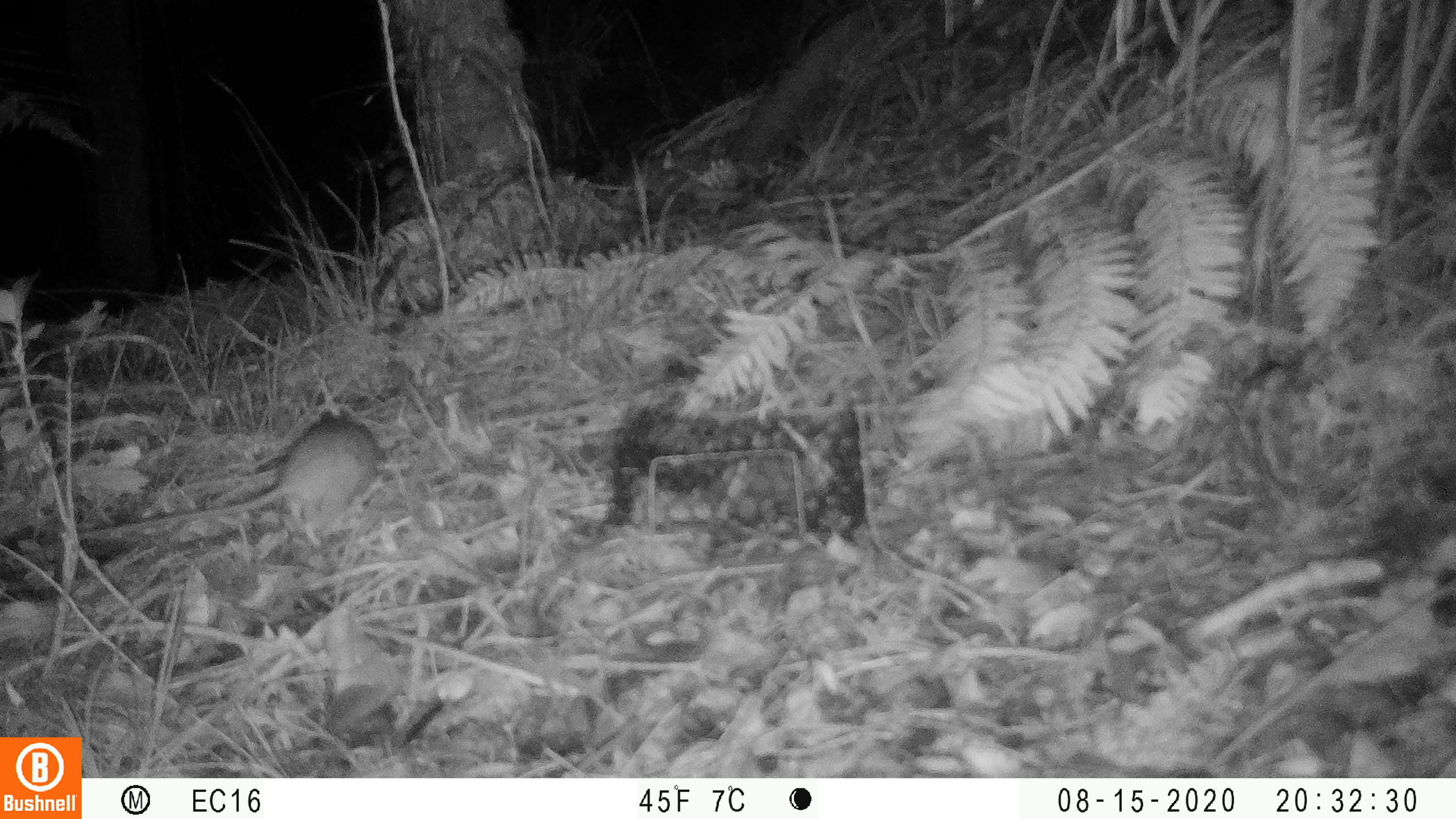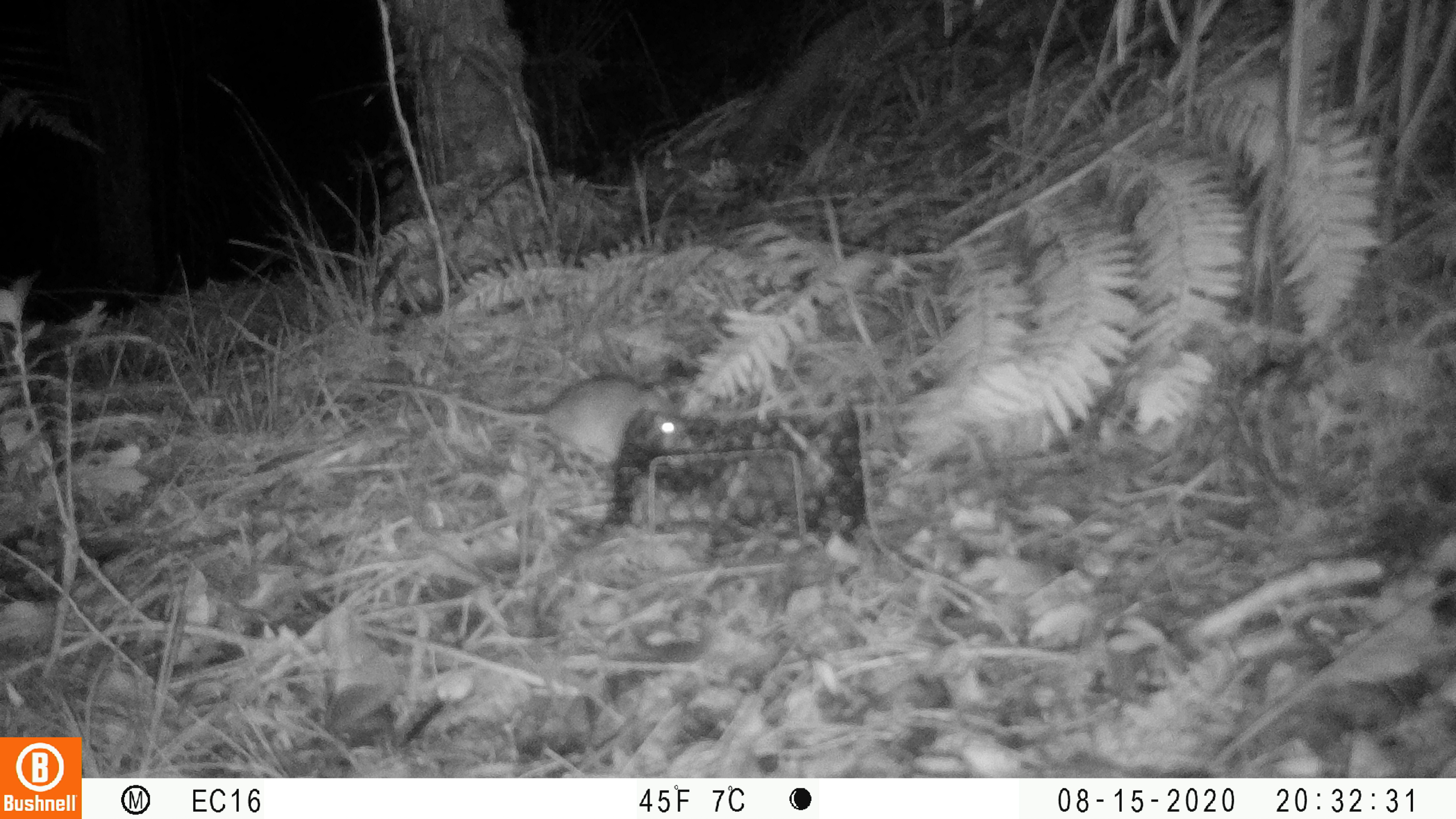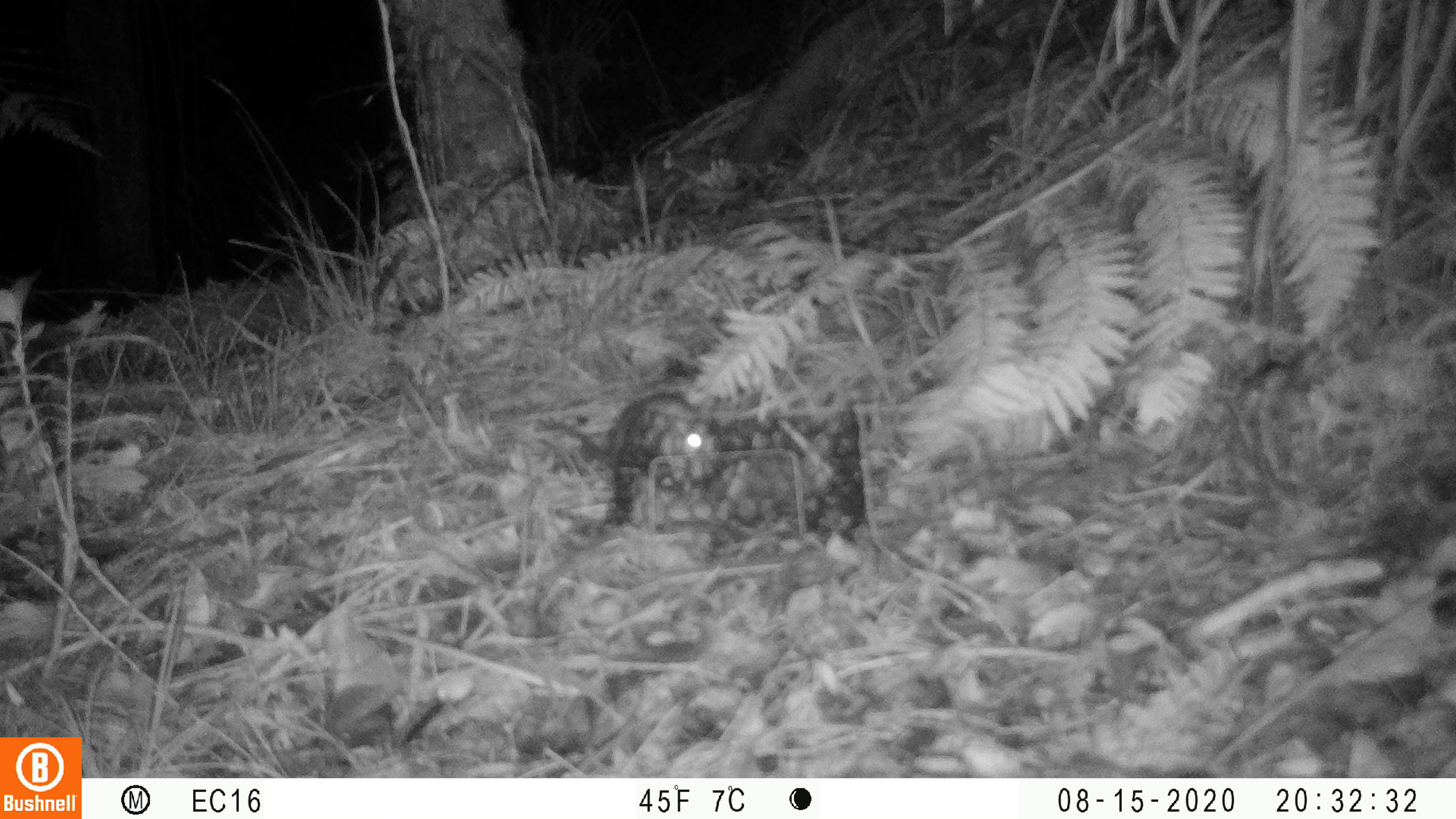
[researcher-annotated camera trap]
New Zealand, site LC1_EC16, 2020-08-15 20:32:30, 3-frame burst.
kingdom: Animalia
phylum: Chordata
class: Mammalia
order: Rodentia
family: Muridae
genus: Rattus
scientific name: Rattus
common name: rat